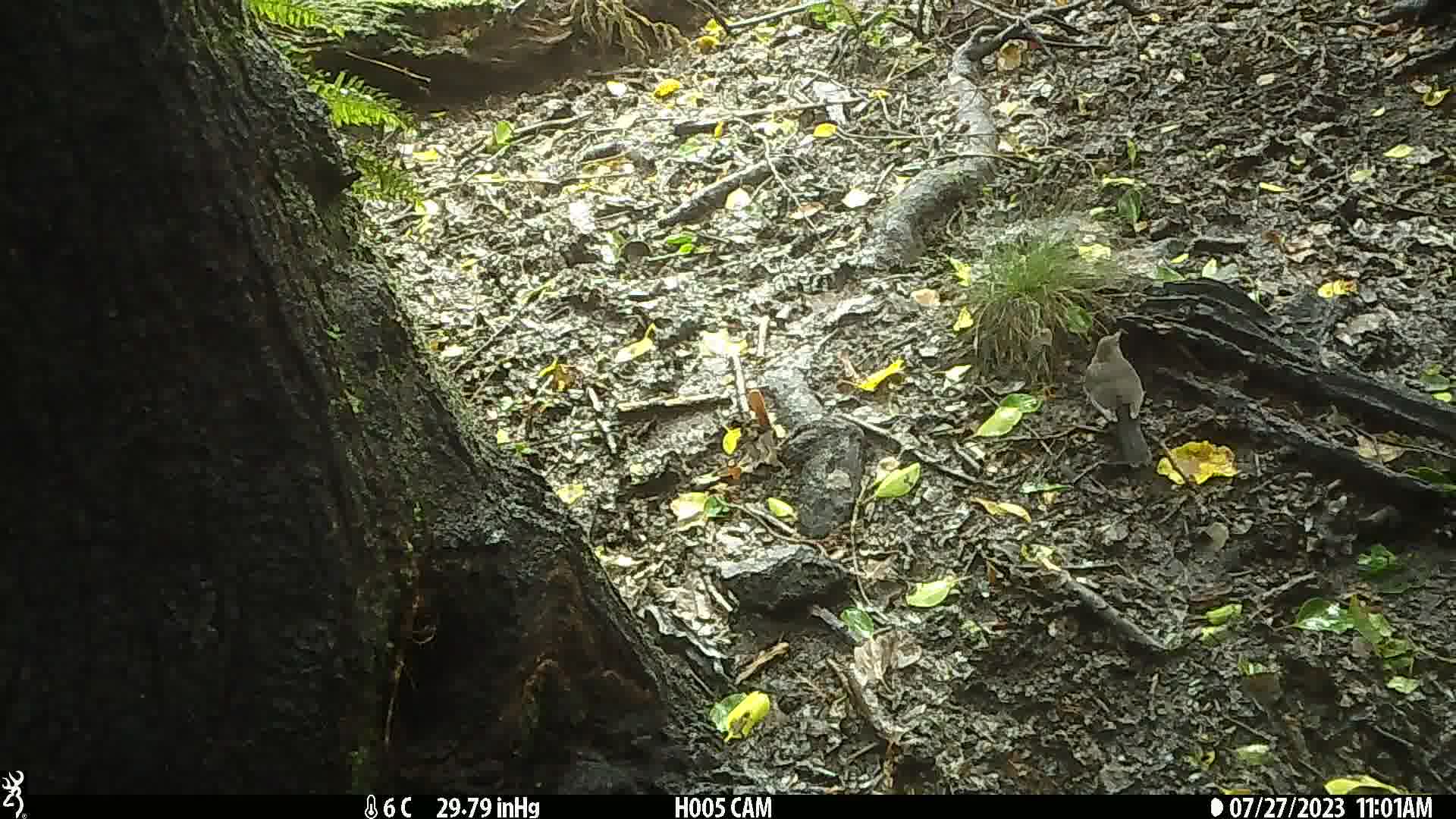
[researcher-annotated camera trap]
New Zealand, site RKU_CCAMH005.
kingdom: Animalia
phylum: Chordata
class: Aves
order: Passeriformes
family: Turdidae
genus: Turdus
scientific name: Turdus merula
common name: eurasian blackbird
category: blackbird